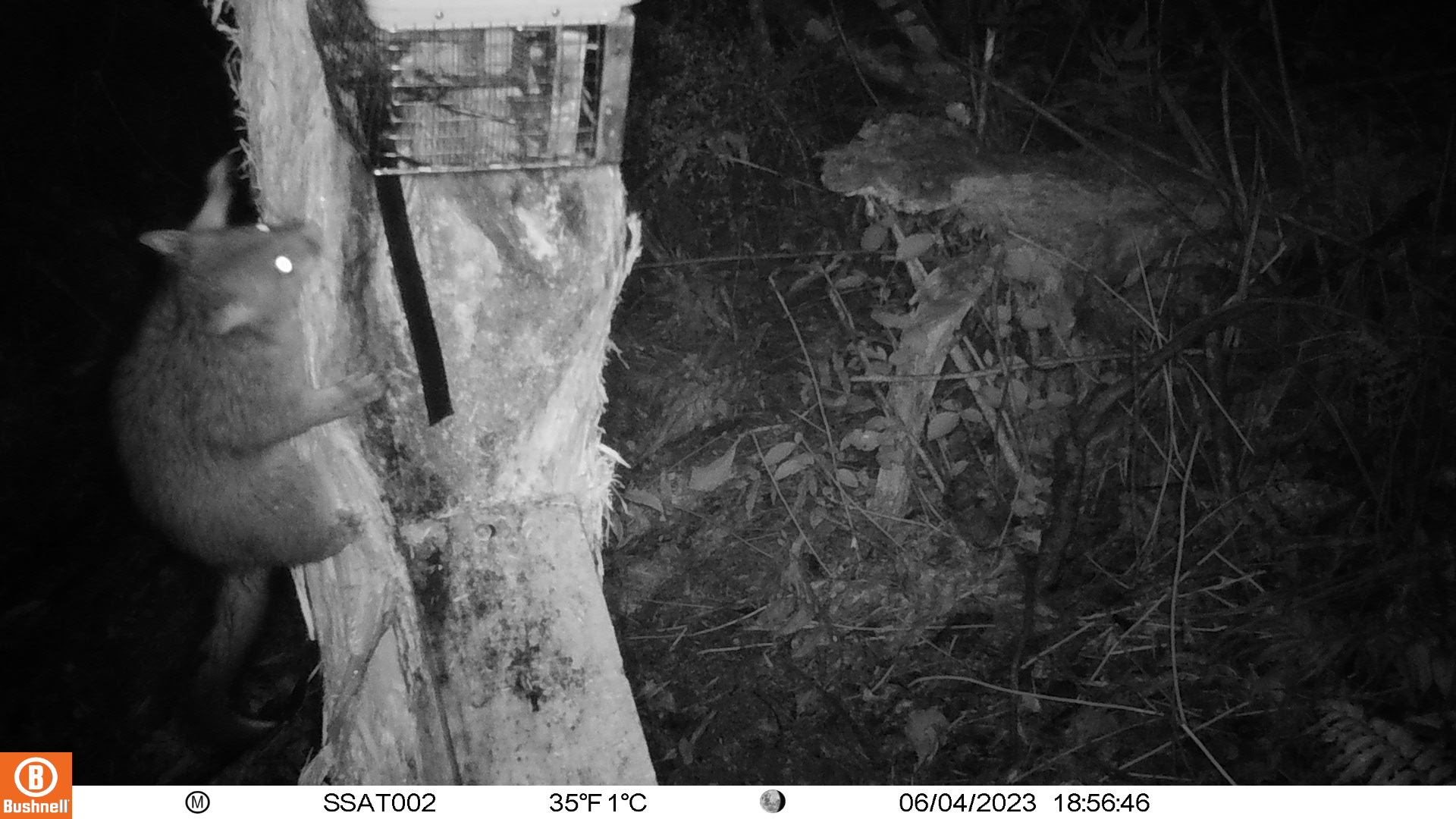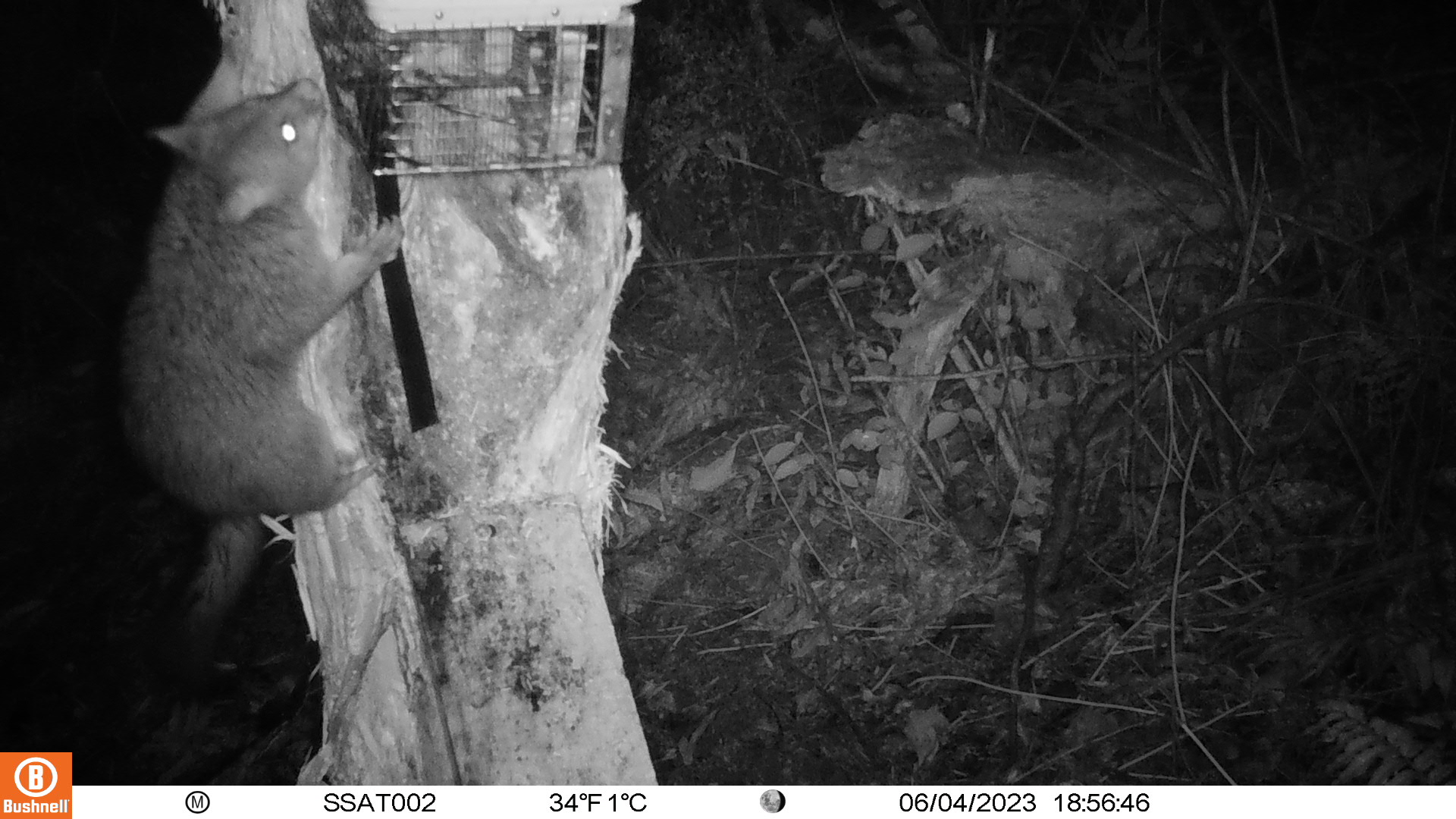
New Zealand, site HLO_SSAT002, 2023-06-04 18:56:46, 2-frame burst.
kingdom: Animalia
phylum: Chordata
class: Mammalia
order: Diprotodontia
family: Phalangeridae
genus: Trichosurus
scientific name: Trichosurus vulpecula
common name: common brushtail possum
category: possum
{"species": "possum (common brushtail possum) (Trichosurus vulpecula)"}